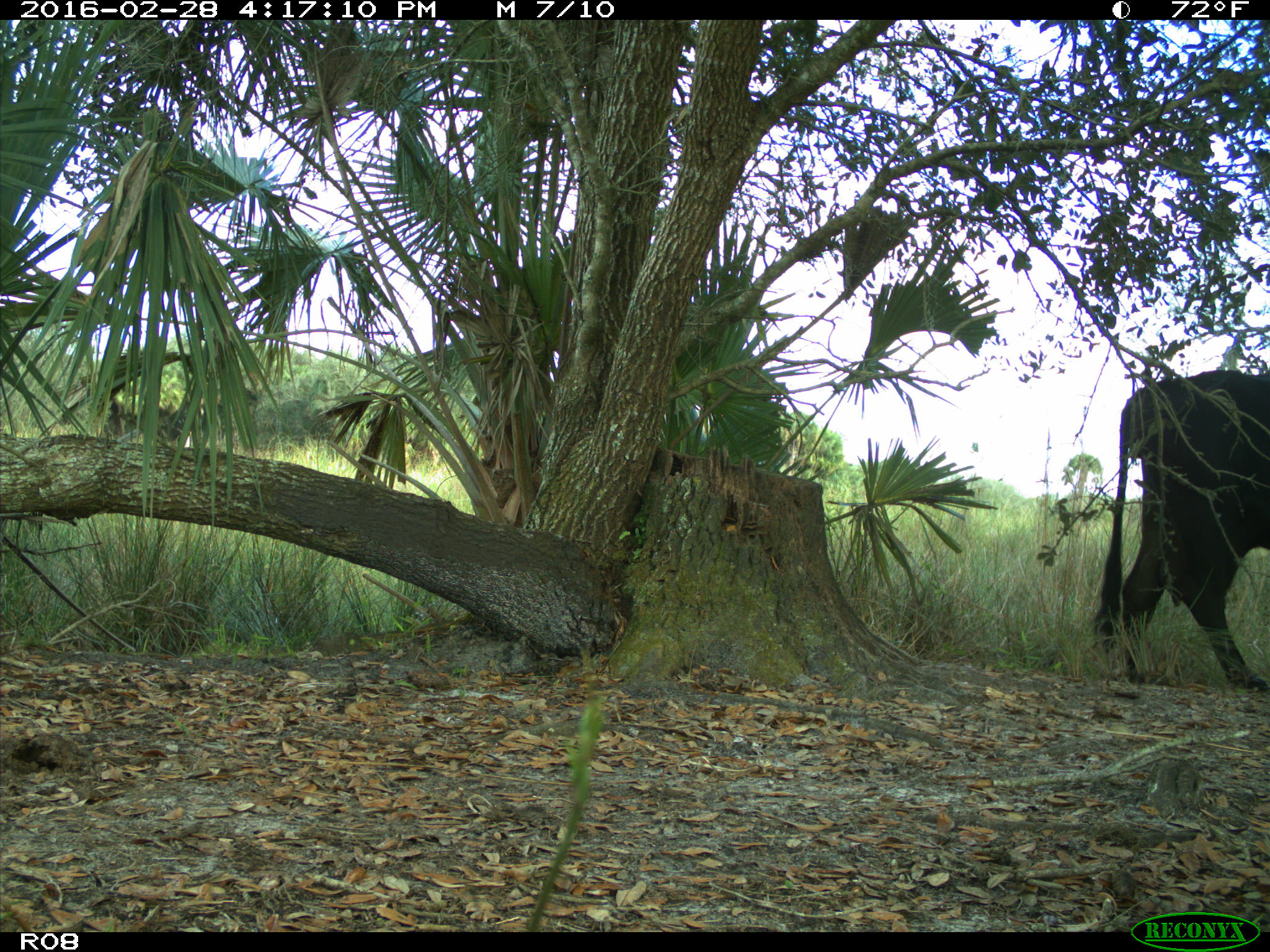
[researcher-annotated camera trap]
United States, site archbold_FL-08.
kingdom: Animalia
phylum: Chordata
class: Mammalia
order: Artiodactyla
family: Bovidae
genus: Bos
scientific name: Bos taurus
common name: domestic cow